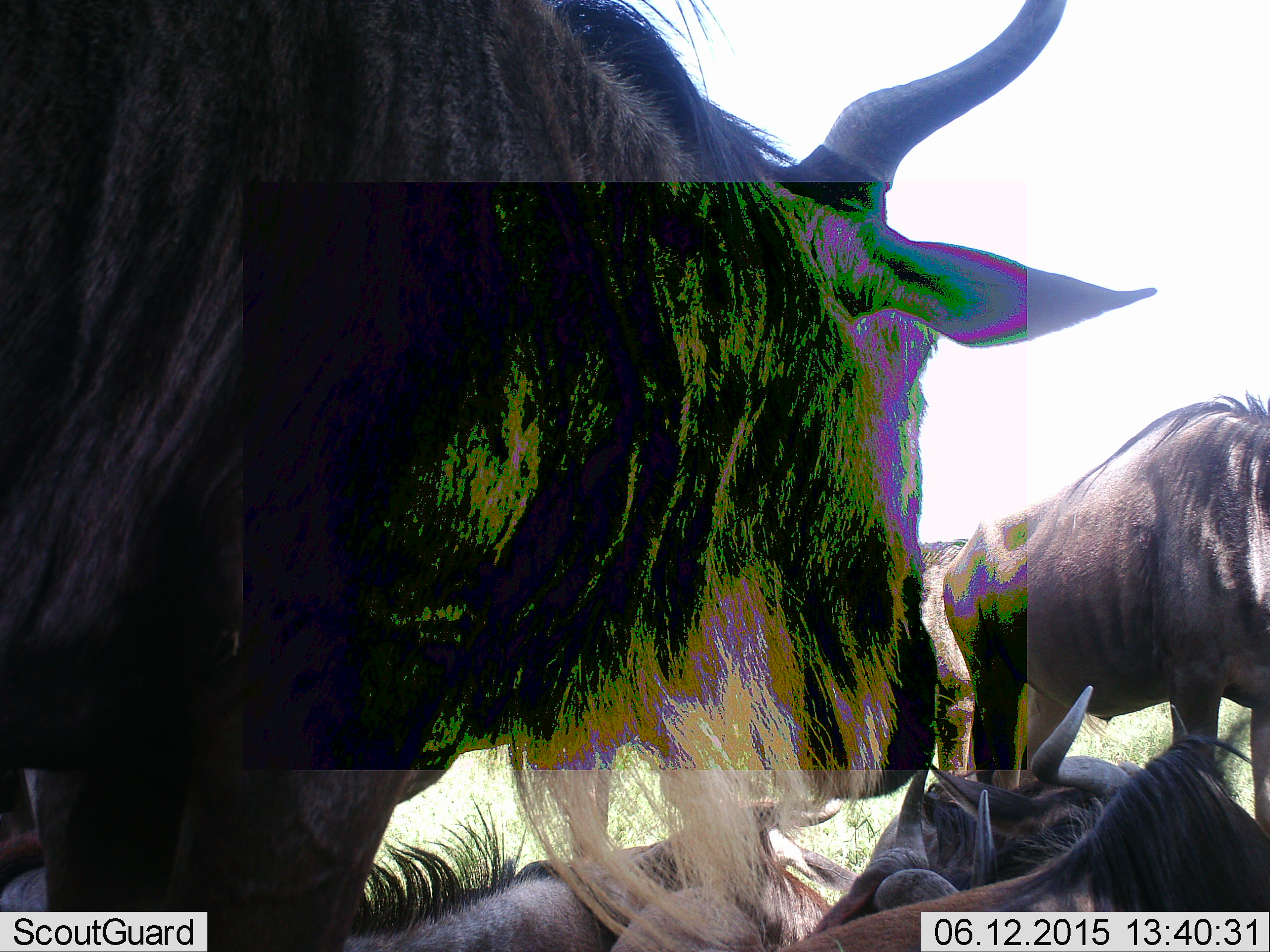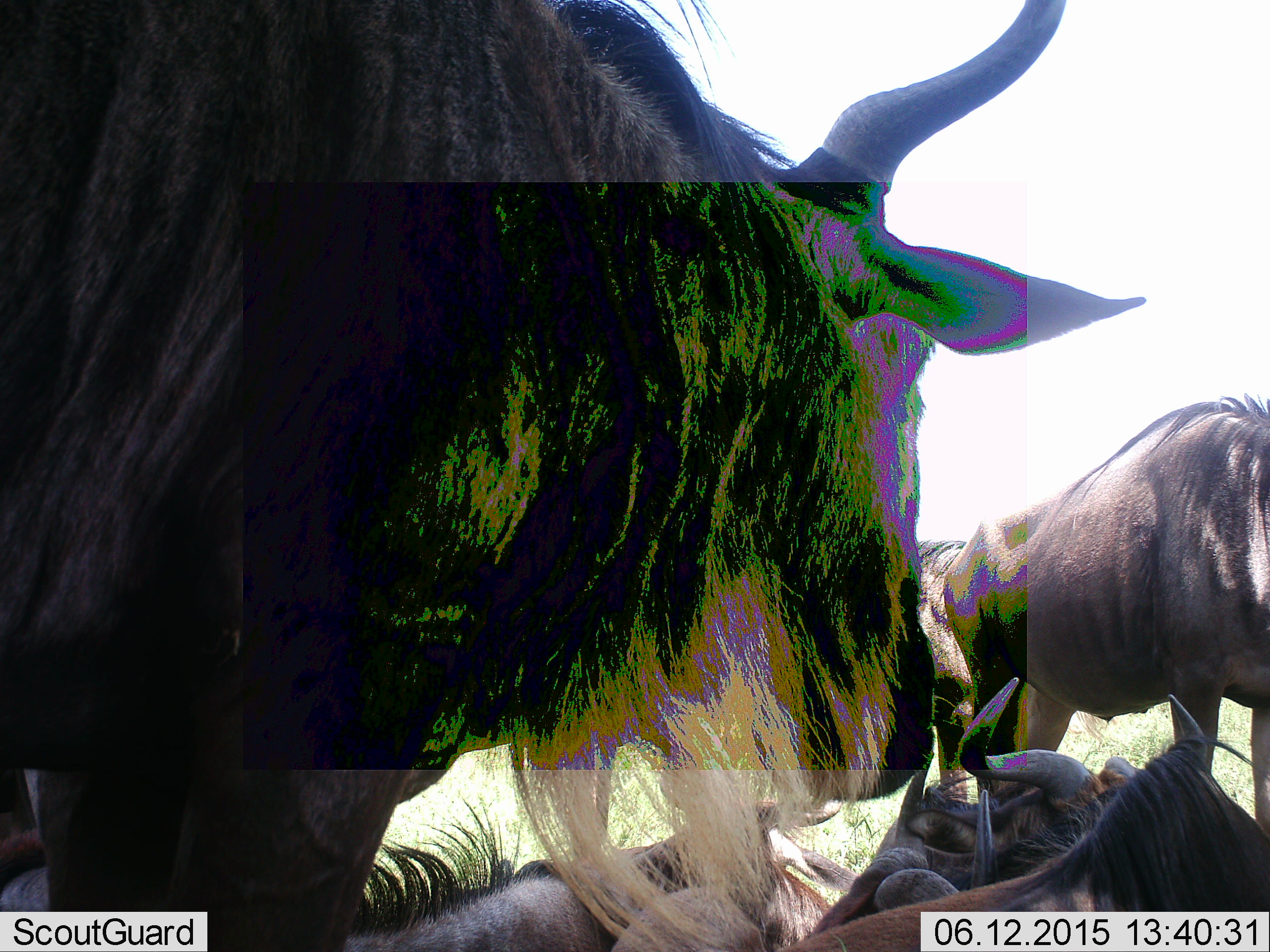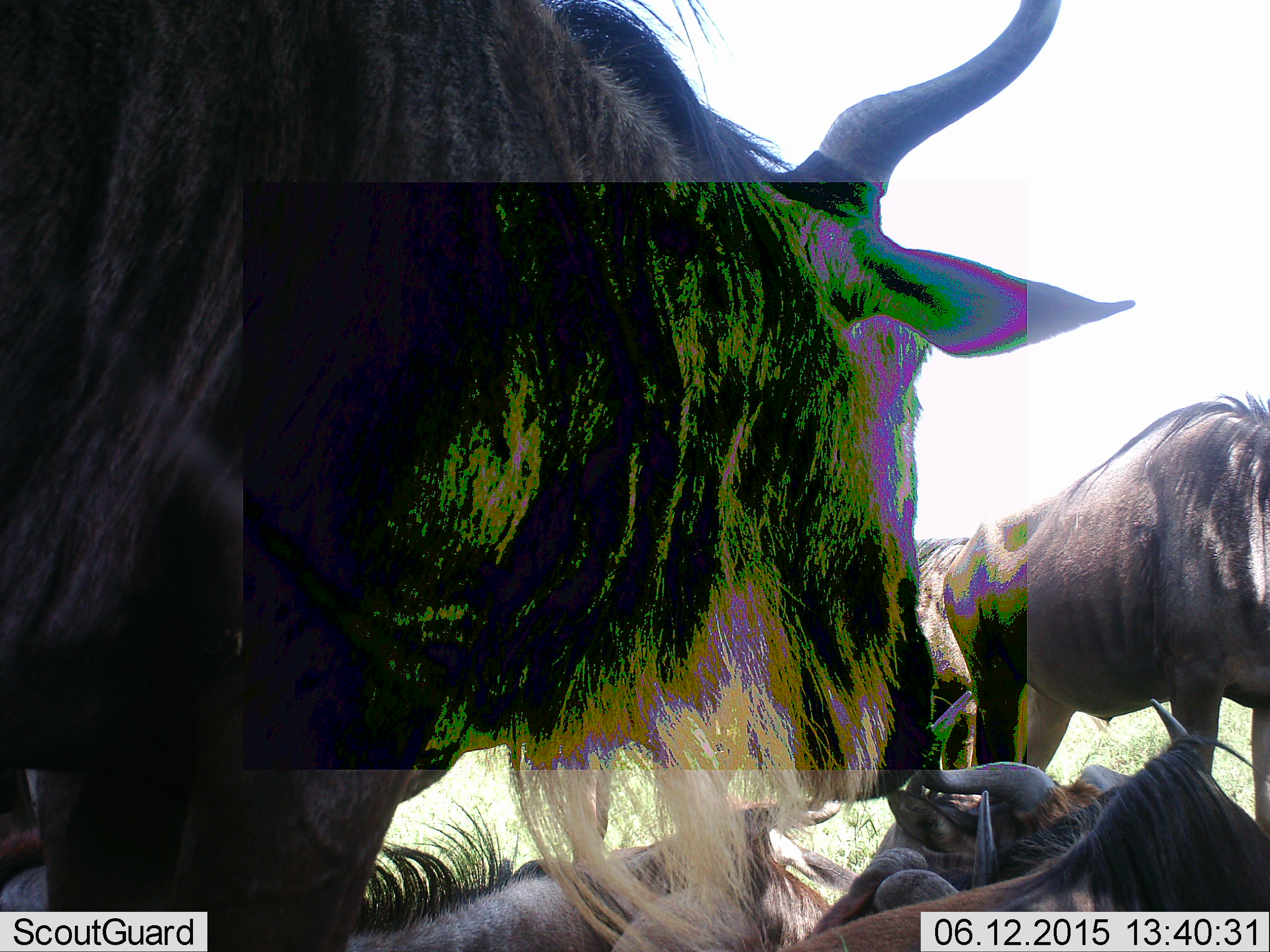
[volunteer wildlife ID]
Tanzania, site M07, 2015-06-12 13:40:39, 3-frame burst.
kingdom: Animalia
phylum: Chordata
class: Mammalia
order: Artiodactyla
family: Bovidae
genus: Connochaetes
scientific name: Connochaetes taurinus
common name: blue wildebeest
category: wildebeest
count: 5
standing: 90%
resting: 100%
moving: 0%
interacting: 0%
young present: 0%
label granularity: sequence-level